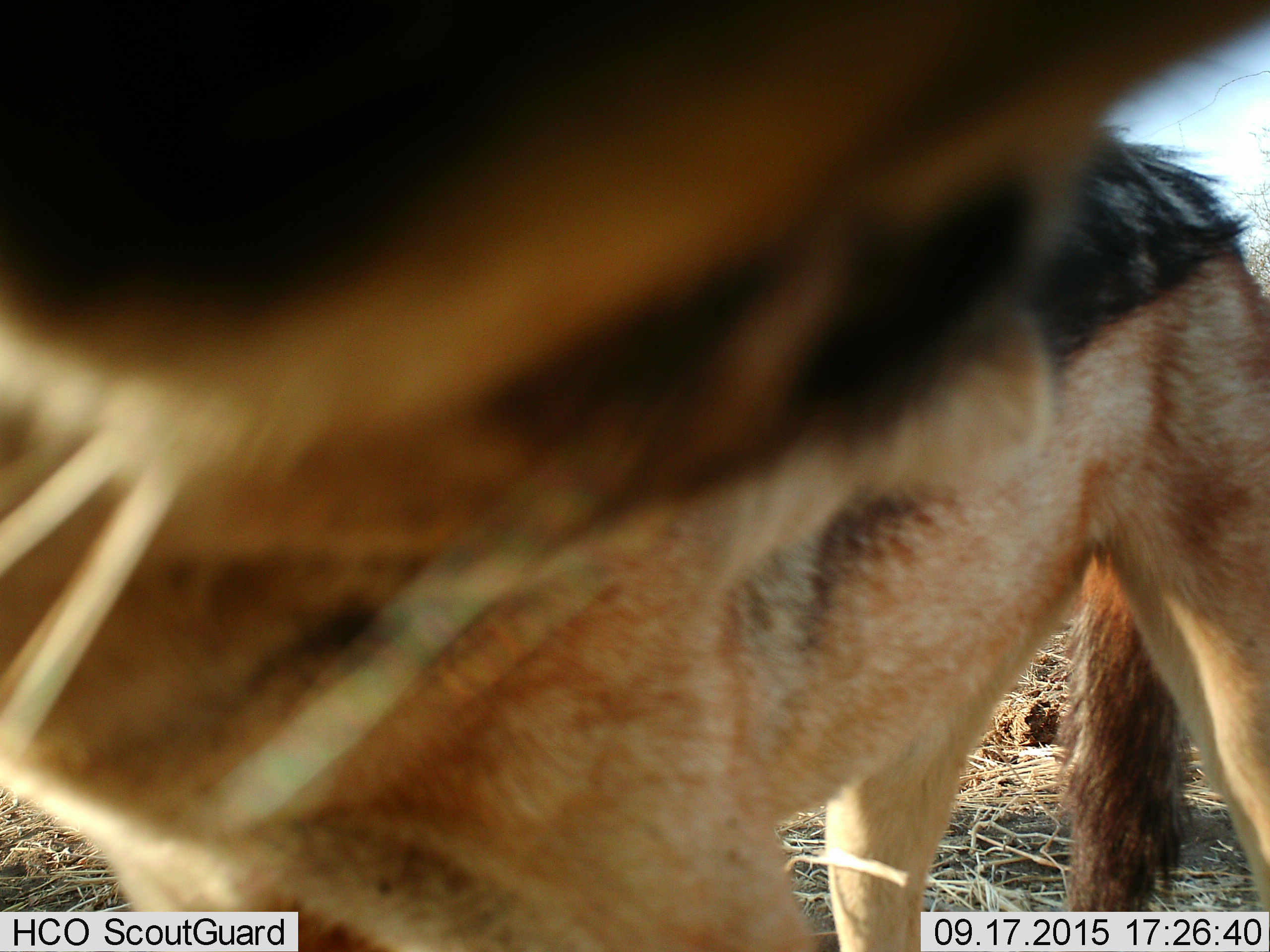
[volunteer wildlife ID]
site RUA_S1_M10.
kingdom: Animalia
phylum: Chordata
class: Mammalia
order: Carnivora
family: Canidae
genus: Lupulella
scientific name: Lupulella mesomelas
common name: black-backed jackal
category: jackalblackbacked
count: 1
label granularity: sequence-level